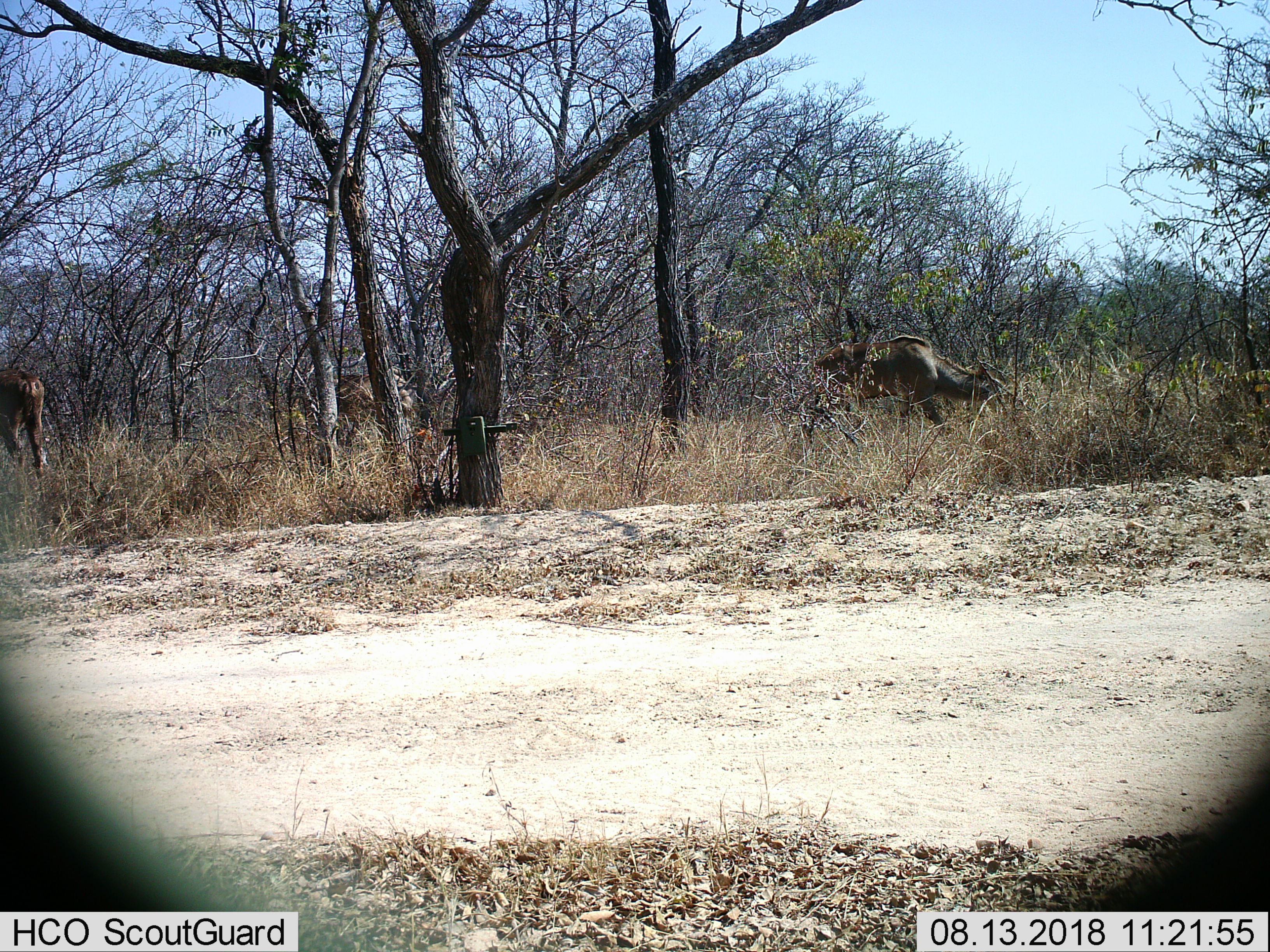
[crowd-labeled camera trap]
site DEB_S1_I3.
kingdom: Animalia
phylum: Chordata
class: Mammalia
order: Artiodactyla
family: Bovidae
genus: Tragelaphus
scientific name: Tragelaphus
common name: kudu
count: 3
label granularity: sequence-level